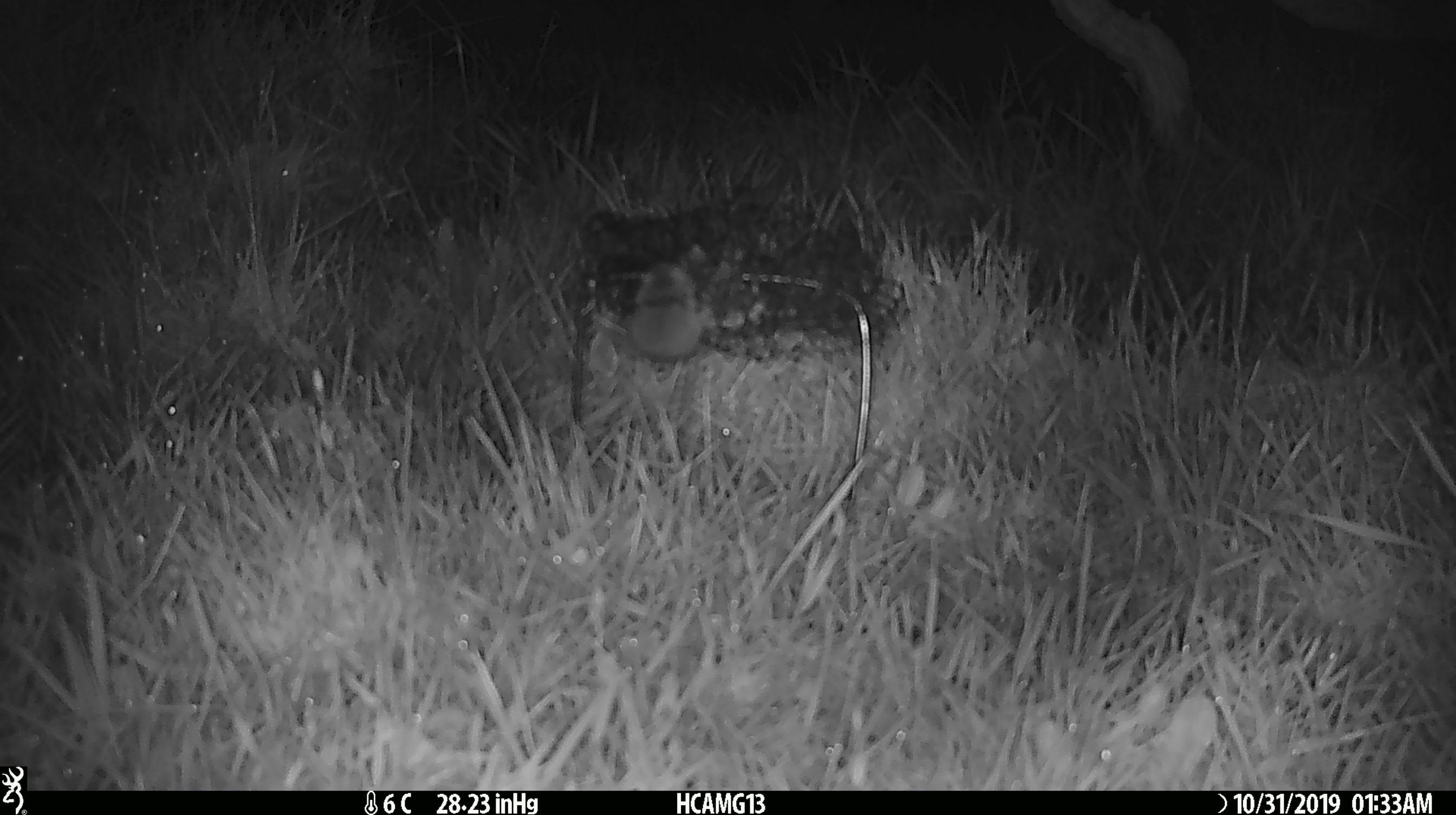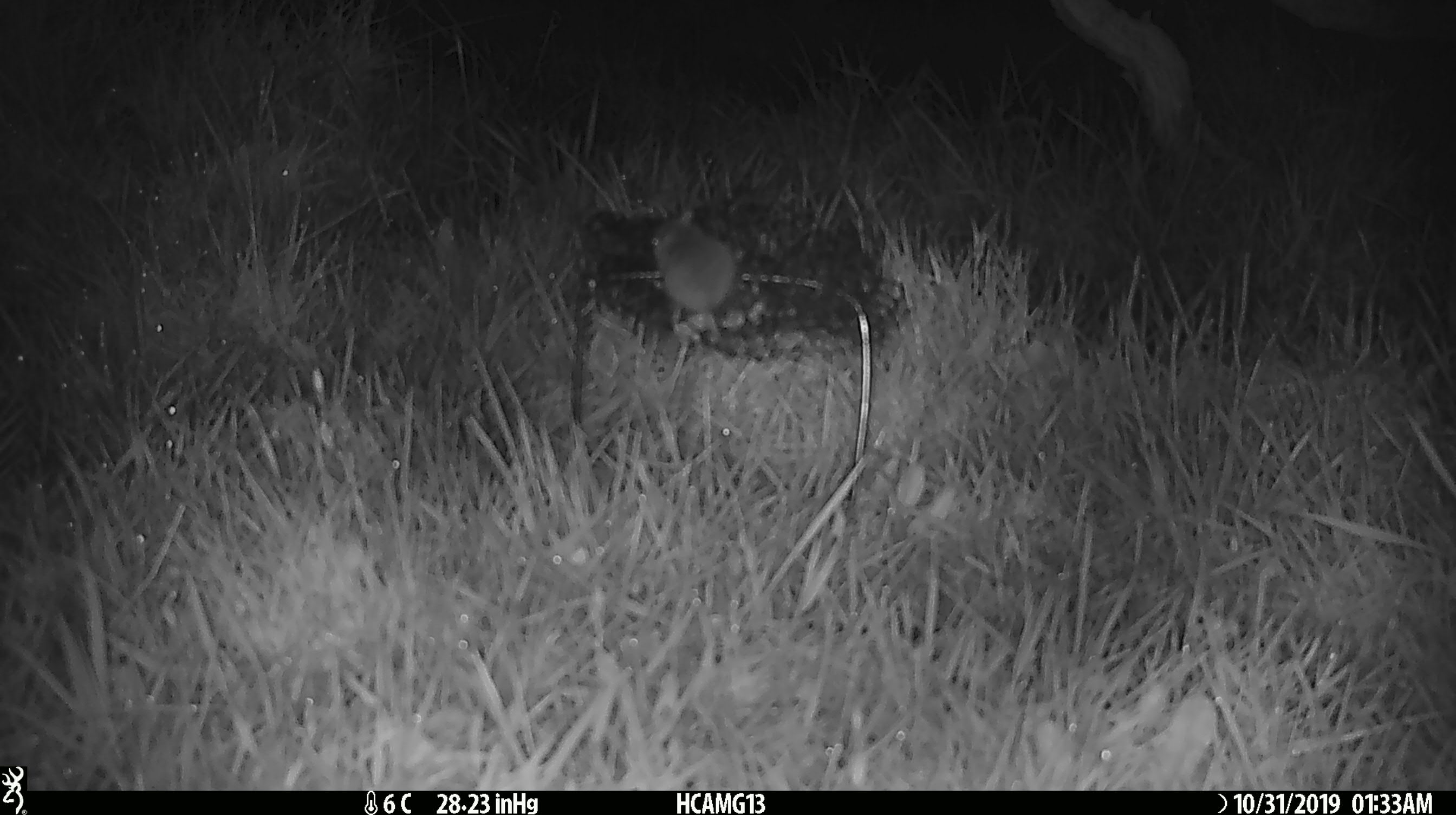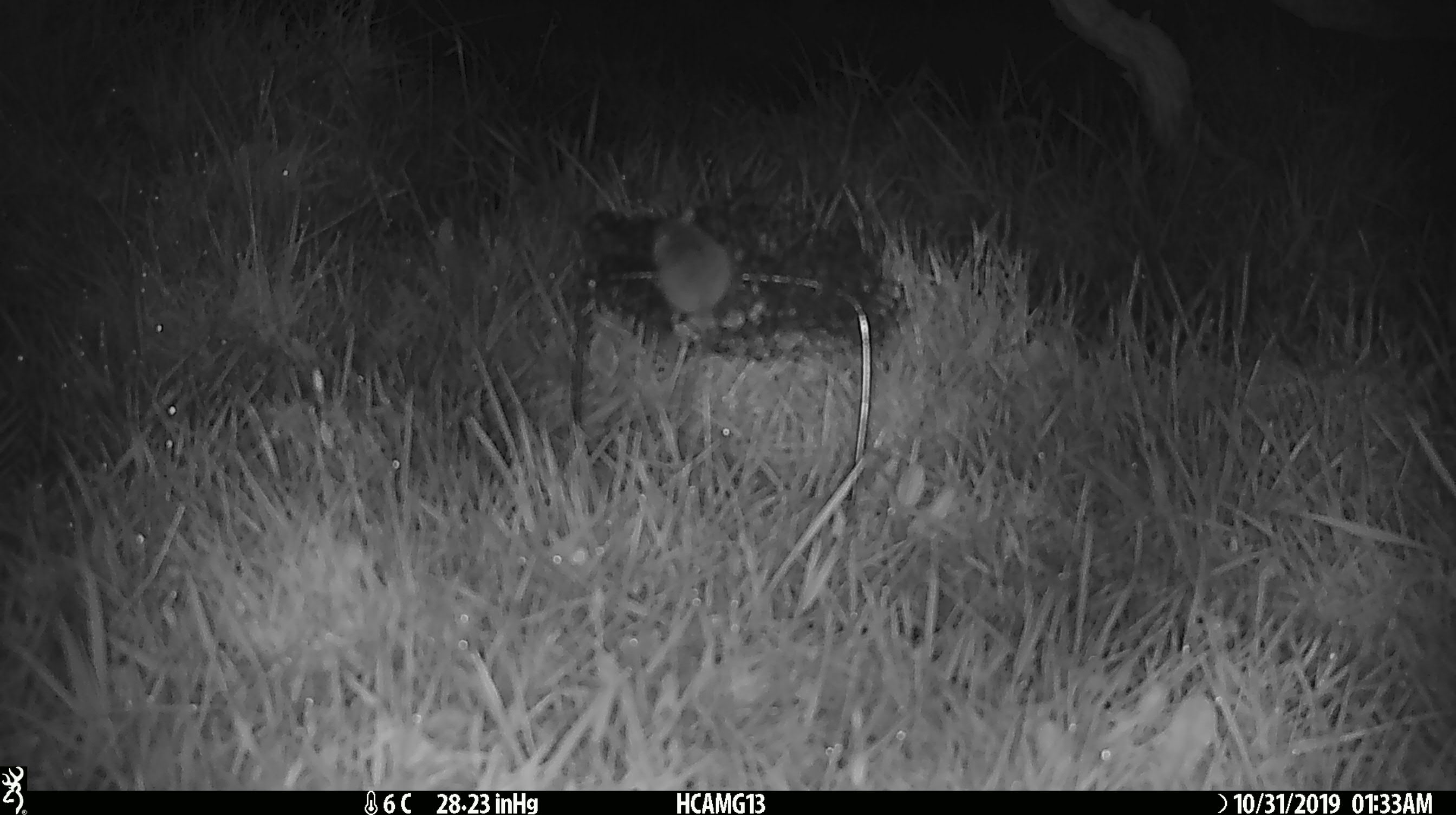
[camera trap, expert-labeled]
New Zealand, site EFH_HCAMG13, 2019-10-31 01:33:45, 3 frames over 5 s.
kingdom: Animalia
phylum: Chordata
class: Mammalia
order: Rodentia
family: Muridae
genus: Mus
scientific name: Mus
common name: mouse